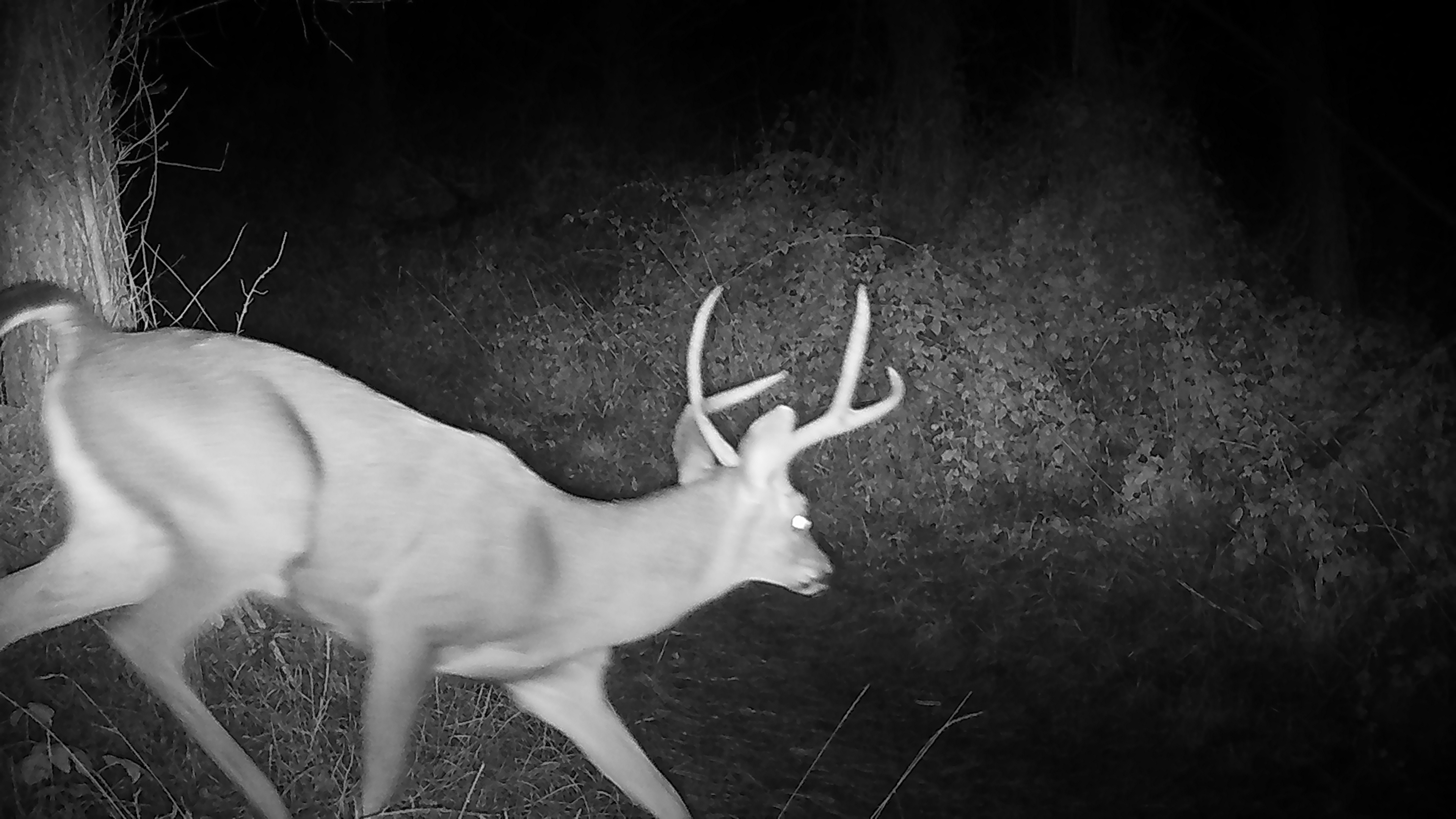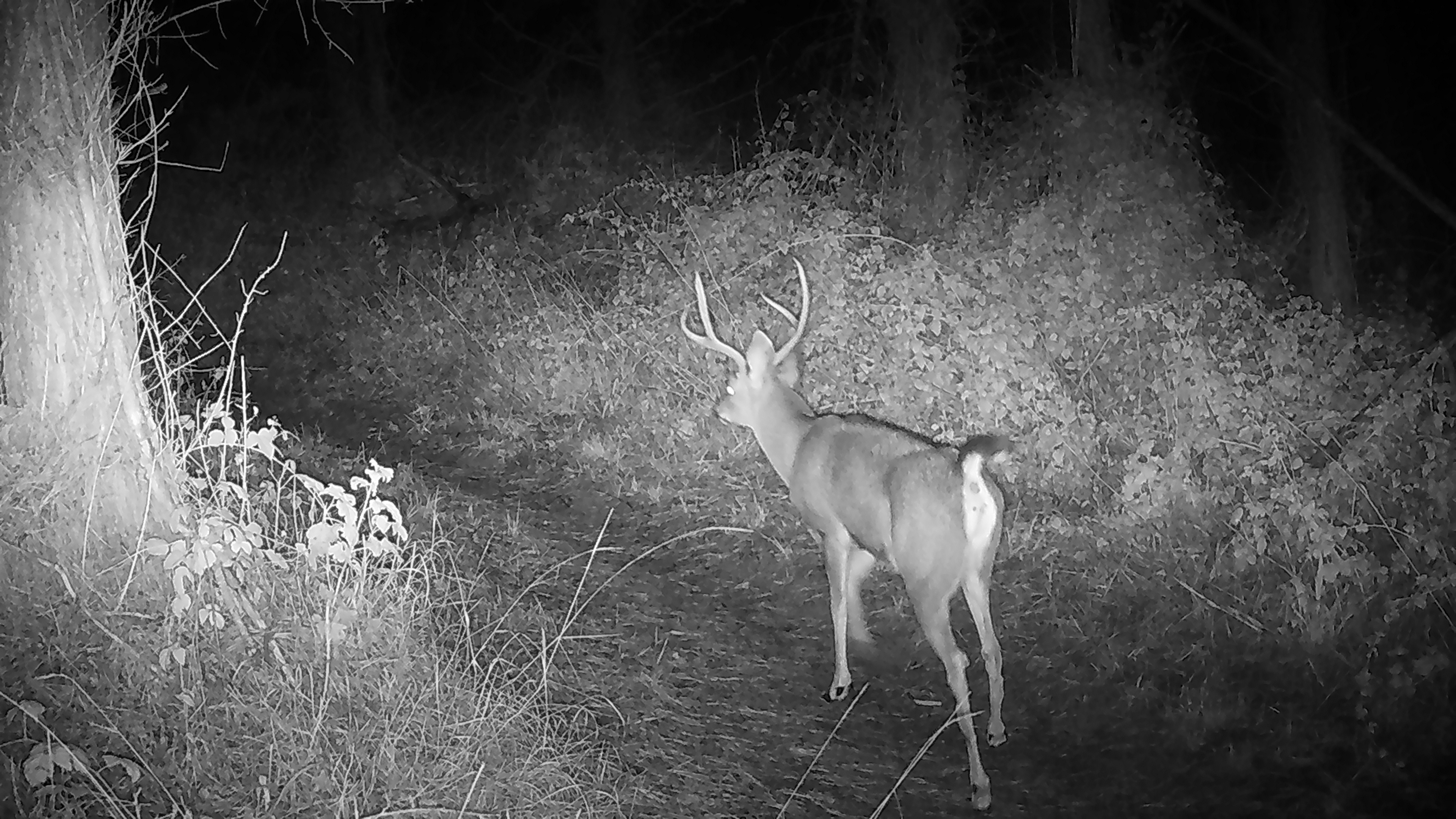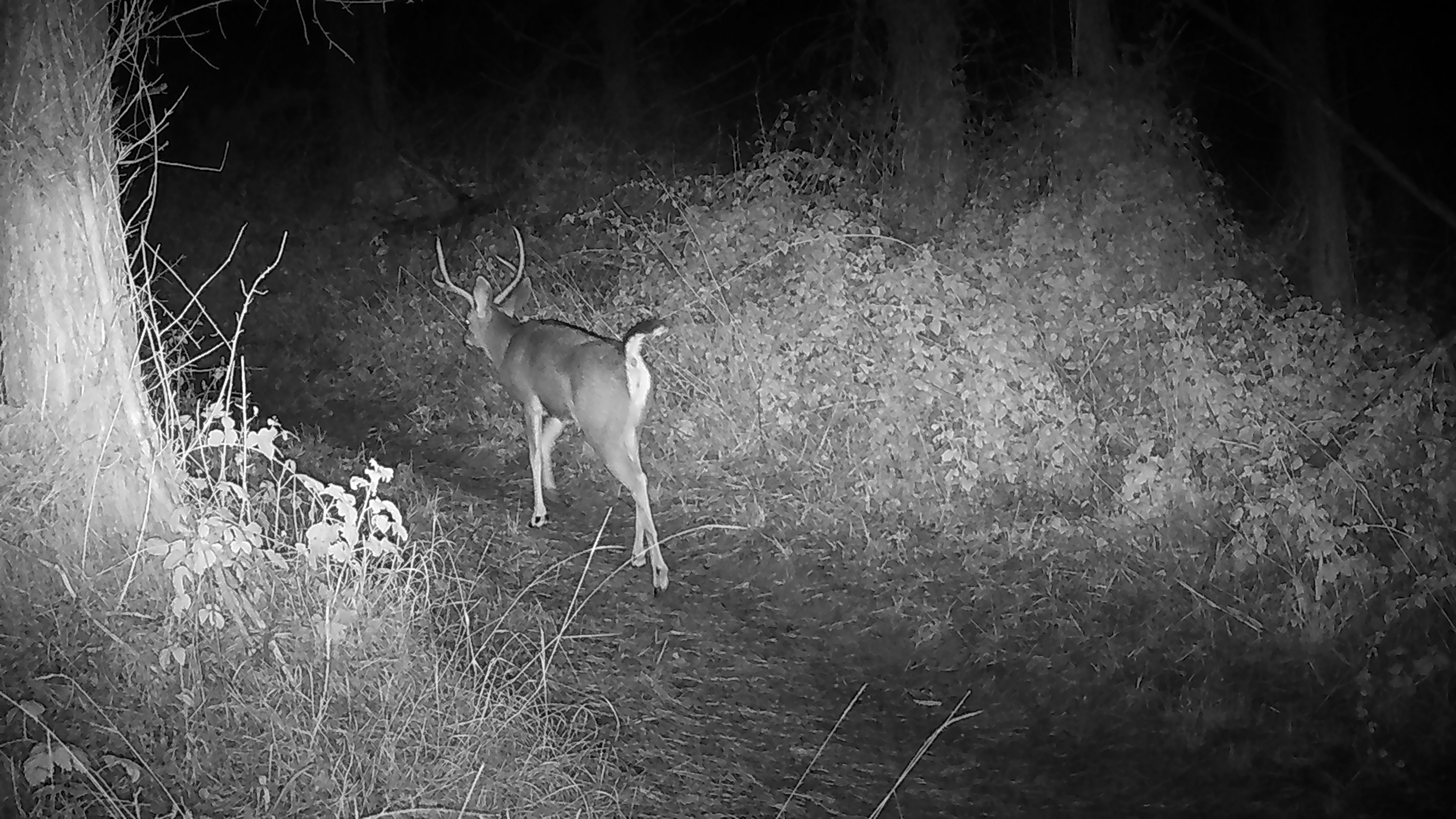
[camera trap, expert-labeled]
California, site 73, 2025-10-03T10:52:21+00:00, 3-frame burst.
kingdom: Animalia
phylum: Chordata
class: Mammalia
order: Artiodactyla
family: Cervidae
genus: Odocoileus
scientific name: Odocoileus hemionus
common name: mule deer